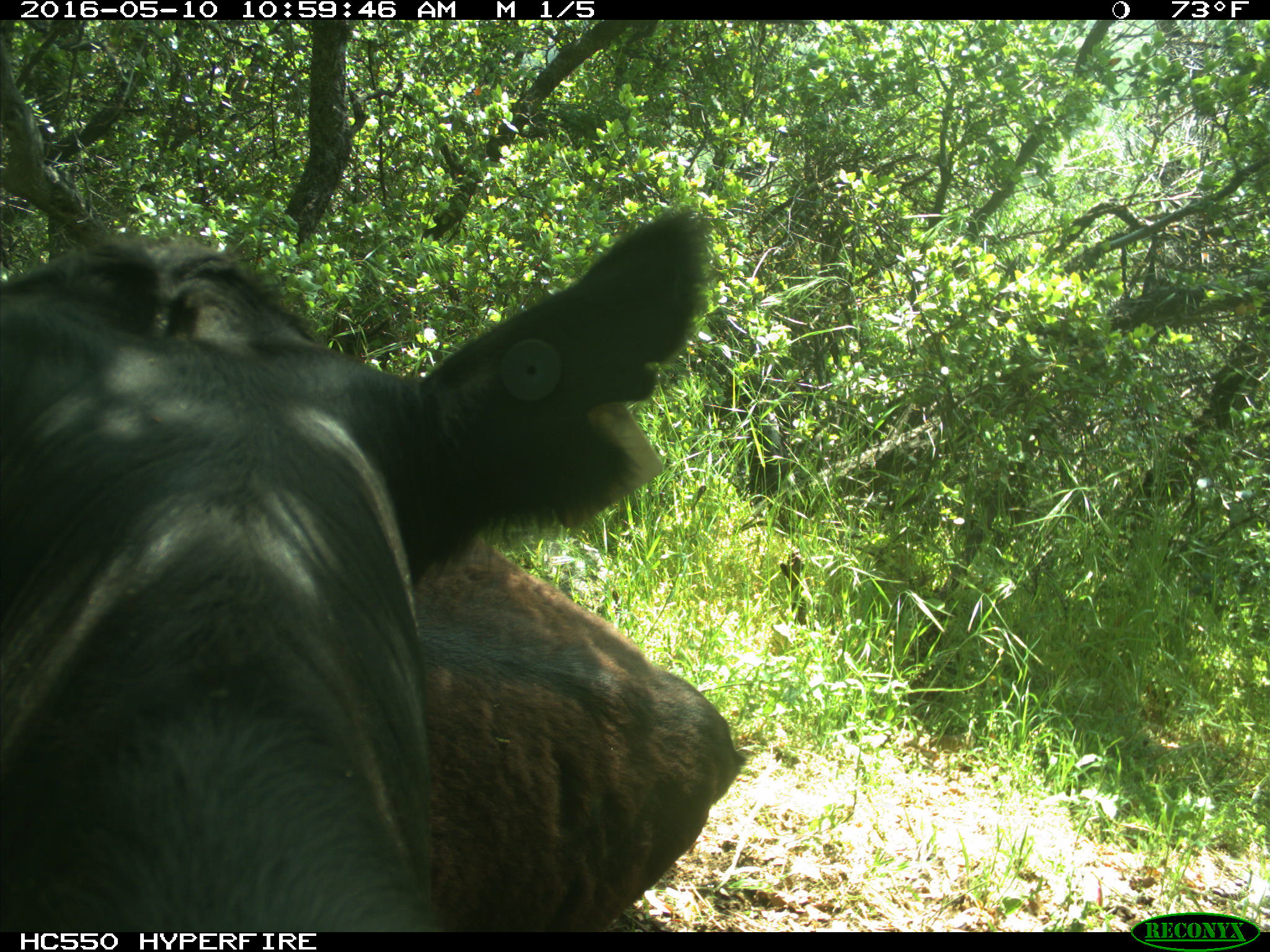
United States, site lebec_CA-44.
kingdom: Animalia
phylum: Chordata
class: Mammalia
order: Artiodactyla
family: Bovidae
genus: Bos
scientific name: Bos taurus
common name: domestic cow